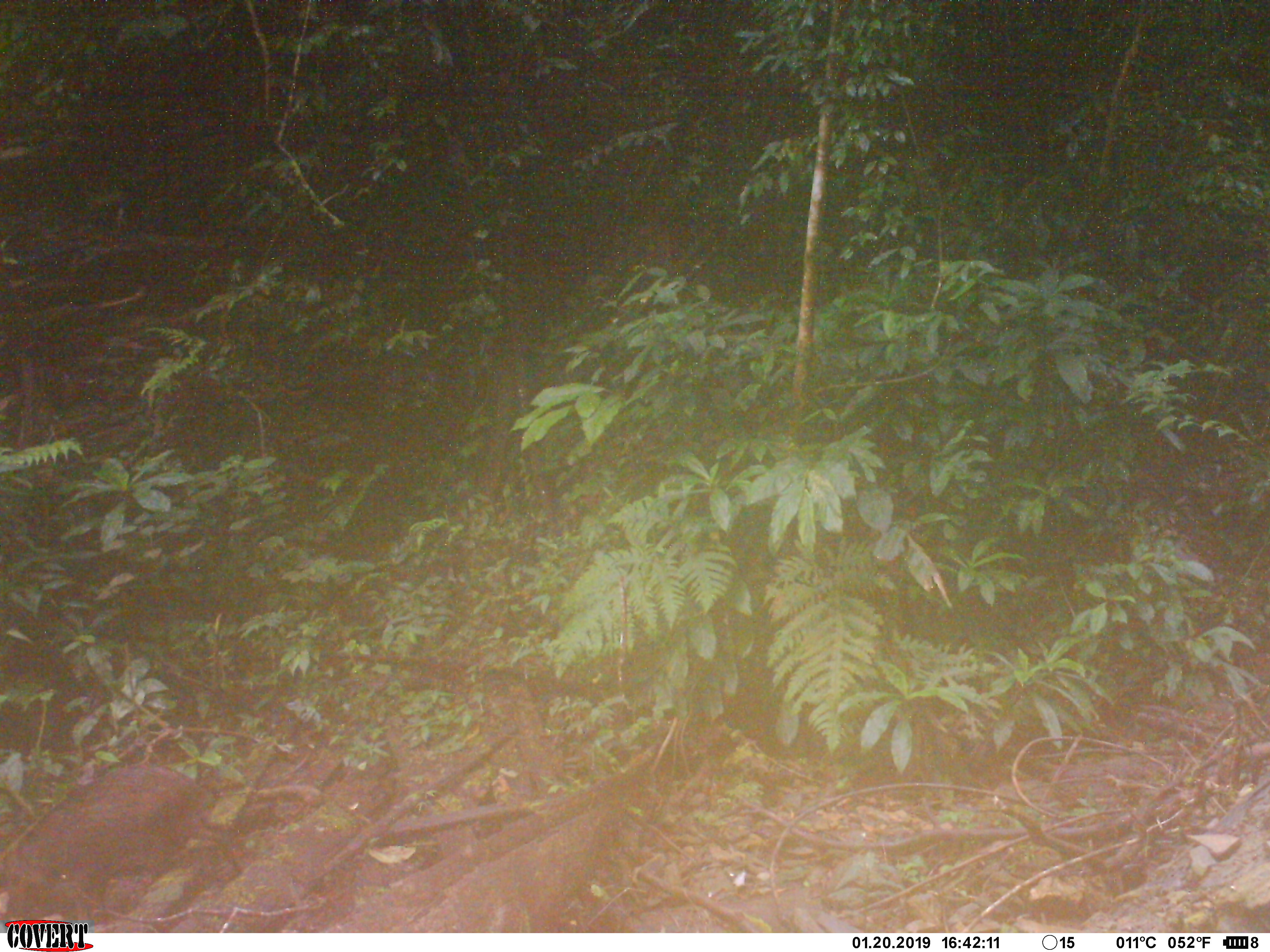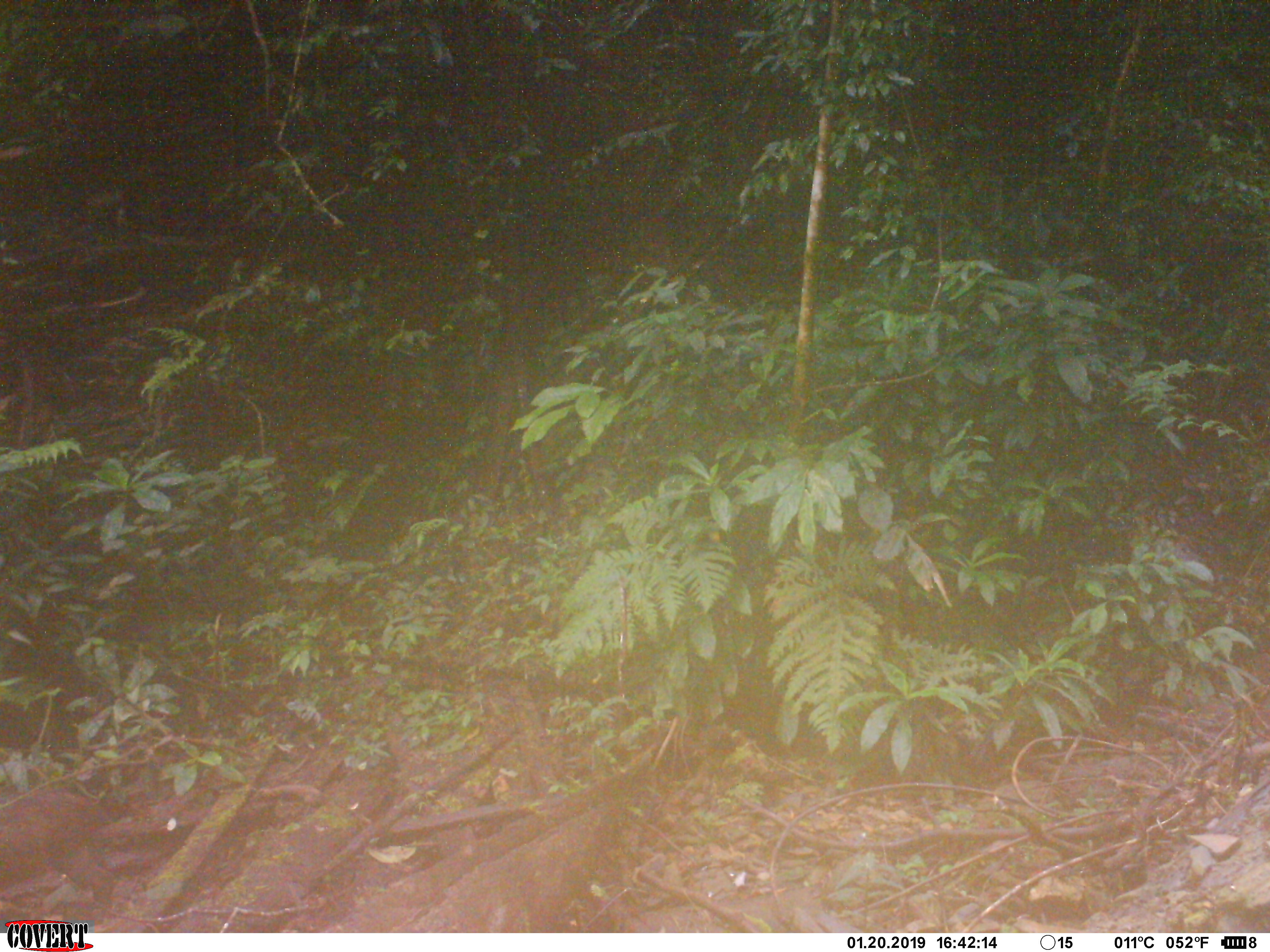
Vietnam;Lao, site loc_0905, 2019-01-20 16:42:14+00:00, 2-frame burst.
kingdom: Animalia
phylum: Chordata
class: Mammalia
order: Artiodactyla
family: Suidae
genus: Sus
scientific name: Sus scrofa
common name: eurasian wild pig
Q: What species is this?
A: Eurasian wild pig (Sus scrofa).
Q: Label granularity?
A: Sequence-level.